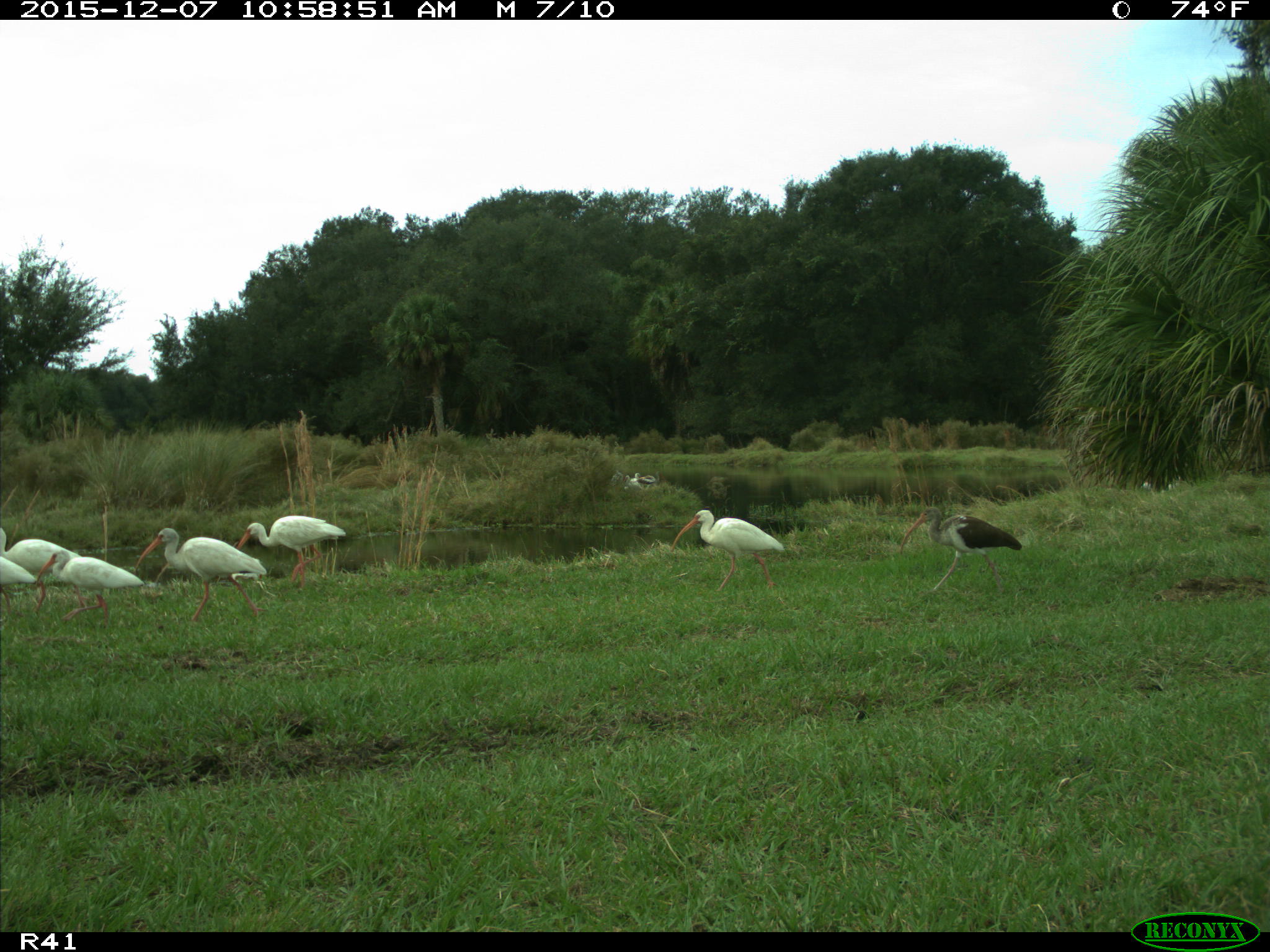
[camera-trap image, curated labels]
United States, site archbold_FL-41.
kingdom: Animalia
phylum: Chordata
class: Aves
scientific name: Aves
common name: birds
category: unidentified bird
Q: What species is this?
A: Unidentified bird (birds) (Aves).